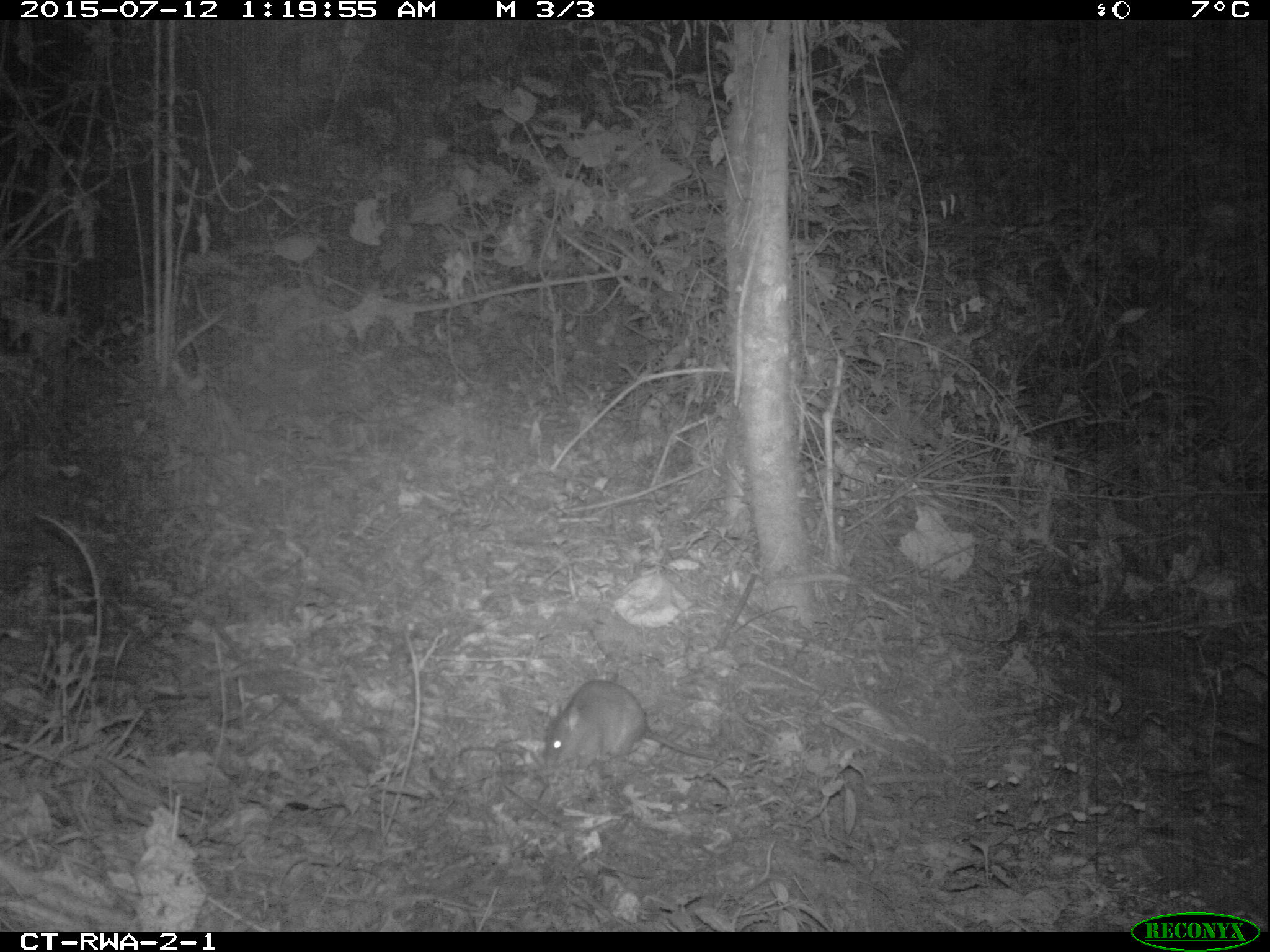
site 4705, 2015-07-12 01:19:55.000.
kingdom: Animalia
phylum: Chordata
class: Mammalia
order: Rodentia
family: Nesomyidae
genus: Cricetomys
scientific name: Cricetomys gambianus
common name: african giant pouched rat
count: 1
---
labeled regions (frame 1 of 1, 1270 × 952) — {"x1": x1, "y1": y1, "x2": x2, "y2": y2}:
cricetomys gambianus: {"x1": 545, "y1": 679, "x2": 734, "y2": 767}